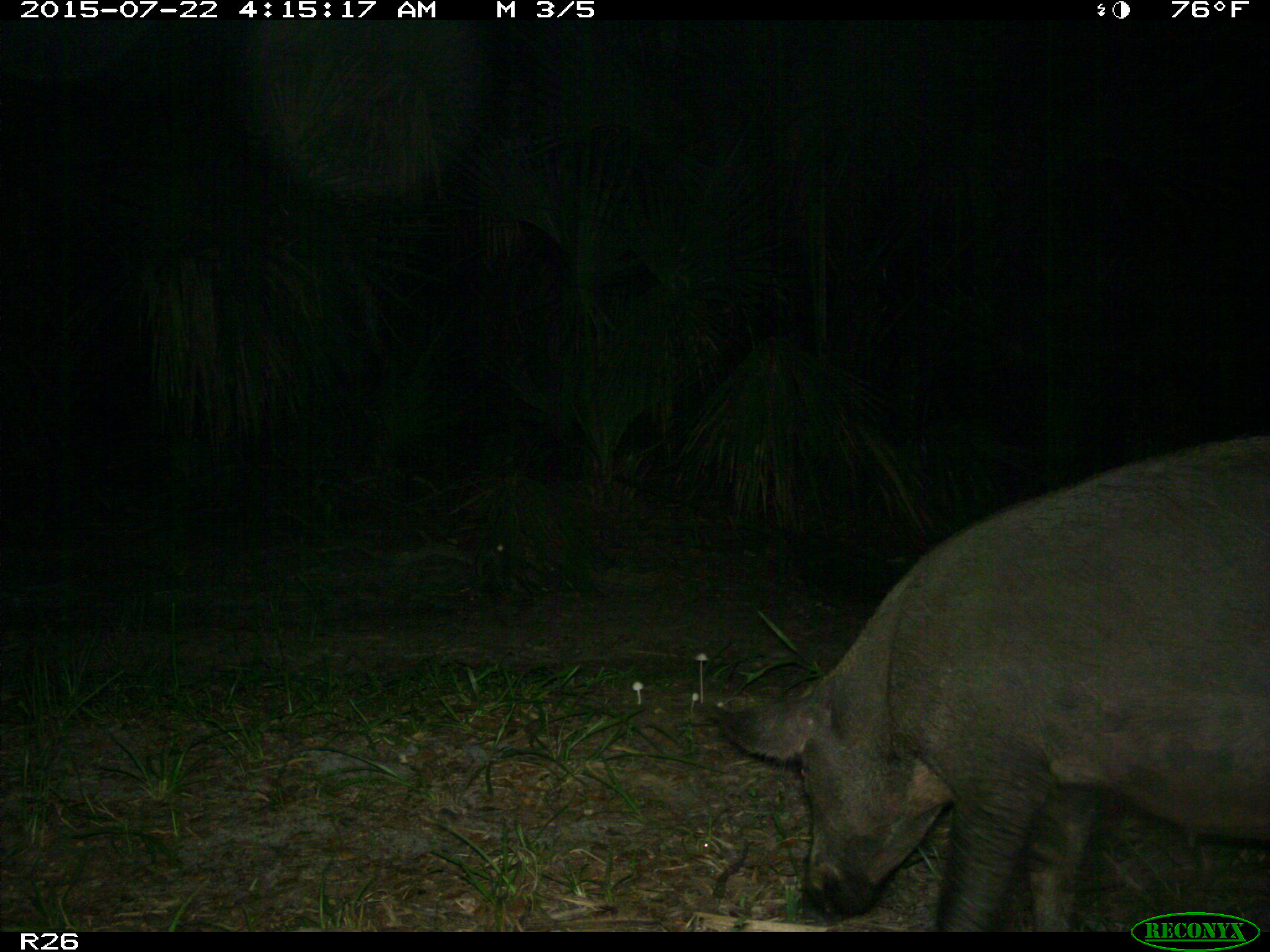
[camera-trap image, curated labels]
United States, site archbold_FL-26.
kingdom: Animalia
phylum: Chordata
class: Mammalia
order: Artiodactyla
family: Suidae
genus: Sus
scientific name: Sus scrofa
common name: wild boar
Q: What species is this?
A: Sus scrofa (wild boar).